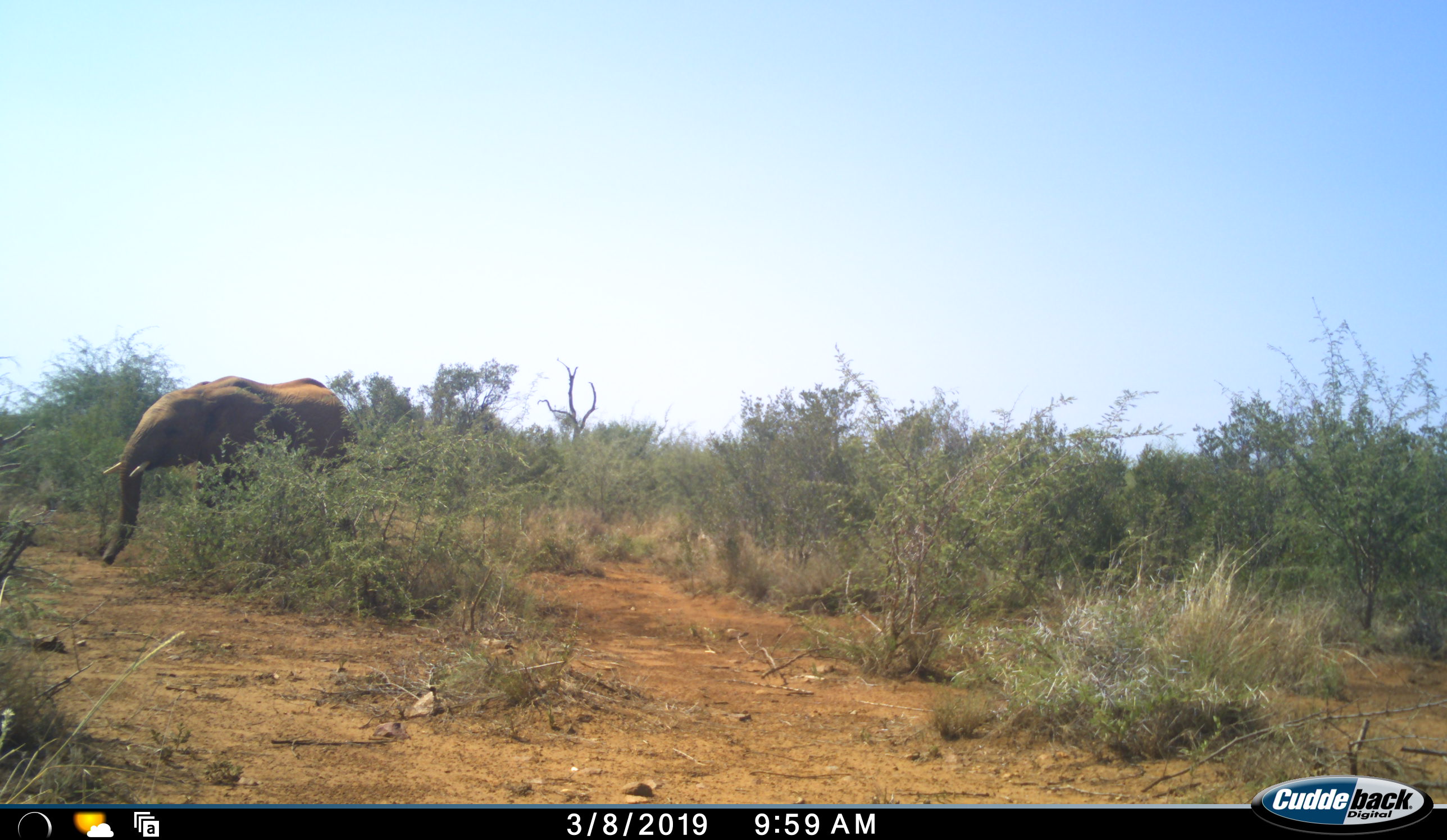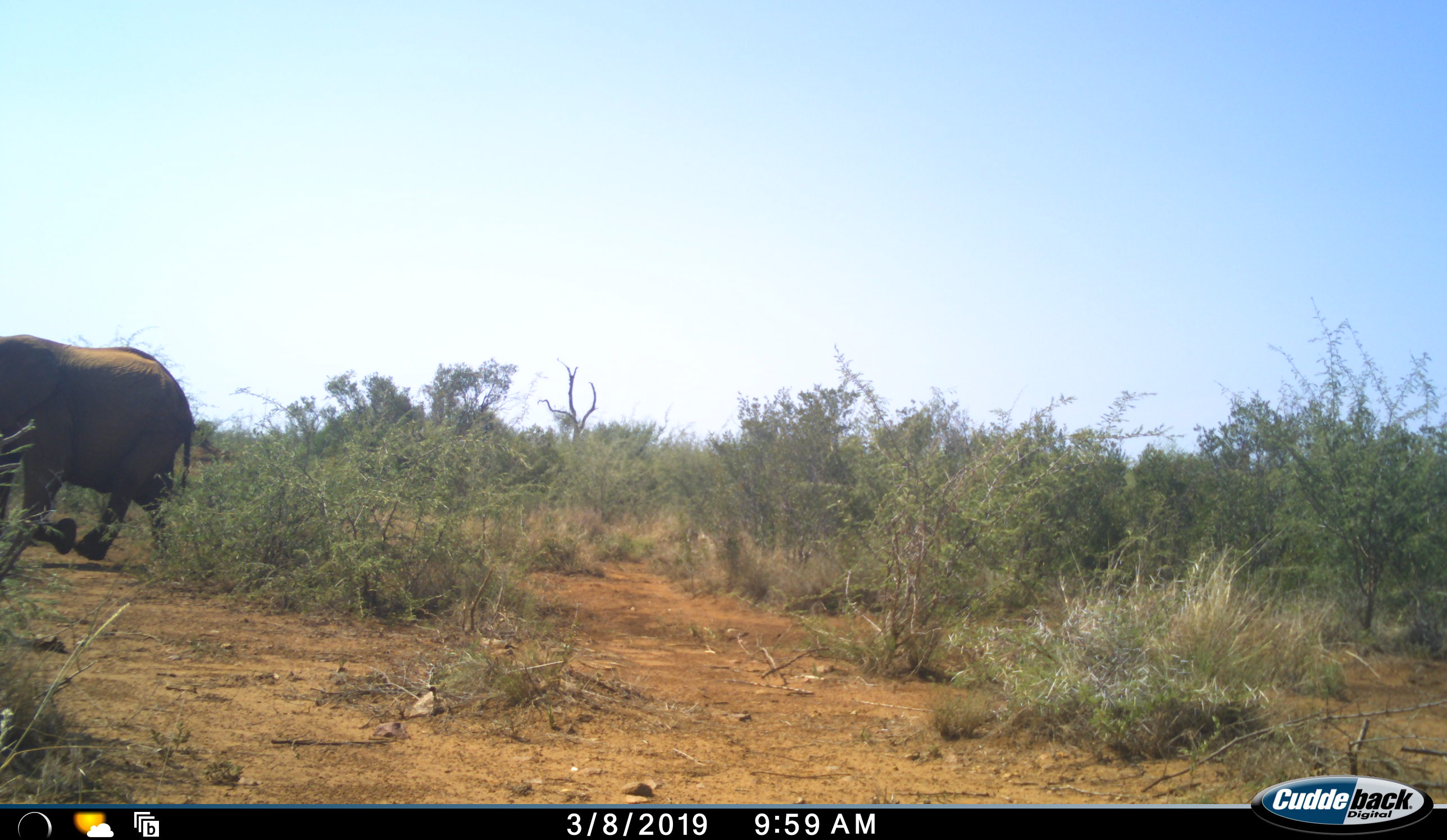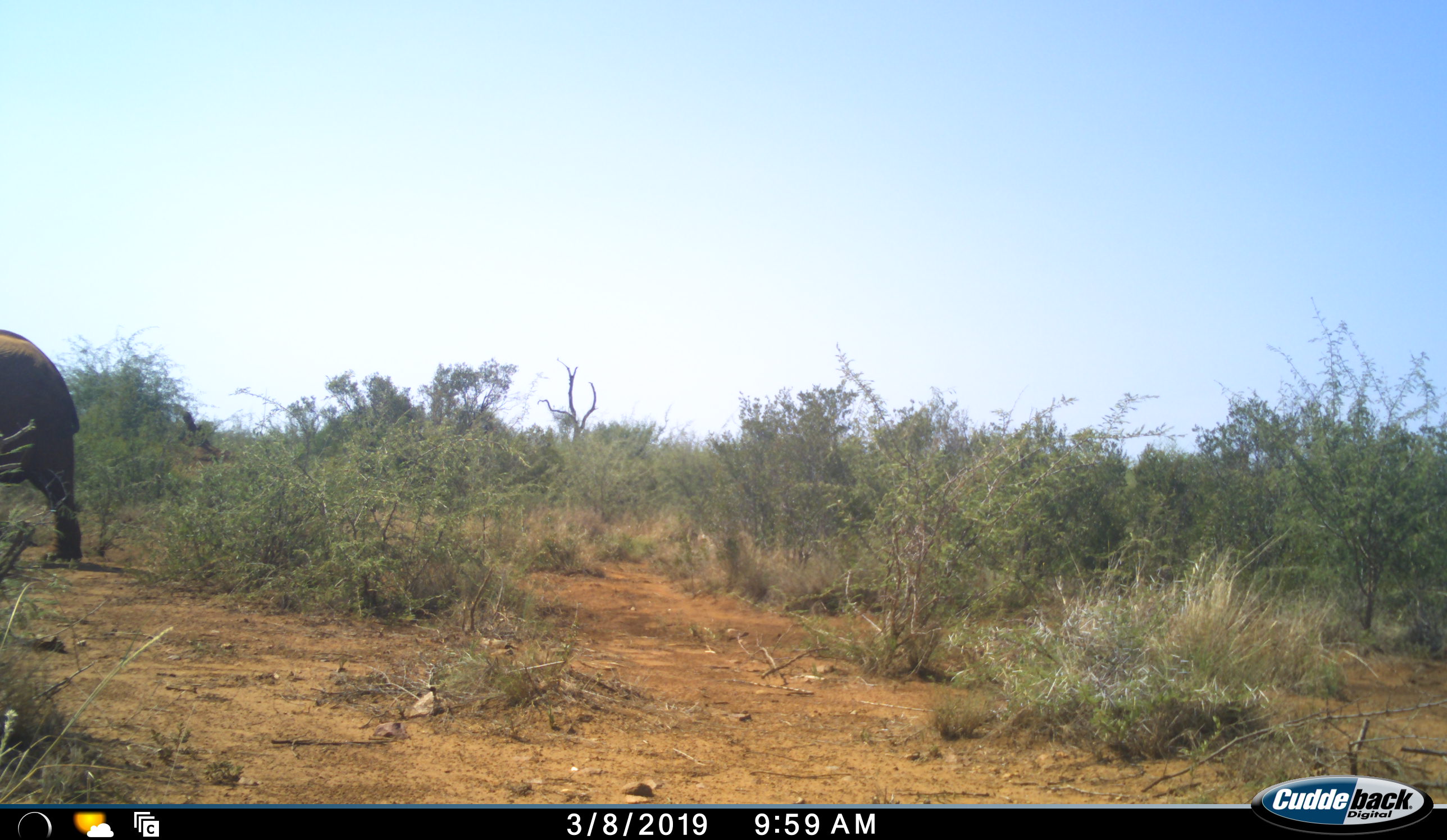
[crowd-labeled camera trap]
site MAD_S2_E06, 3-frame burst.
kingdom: Animalia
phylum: Chordata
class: Mammalia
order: Proboscidea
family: Elephantidae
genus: Loxodonta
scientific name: Loxodonta africana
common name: african bush elephant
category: elephant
Elephant (african bush elephant) (Loxodonta africana), count 1. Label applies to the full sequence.